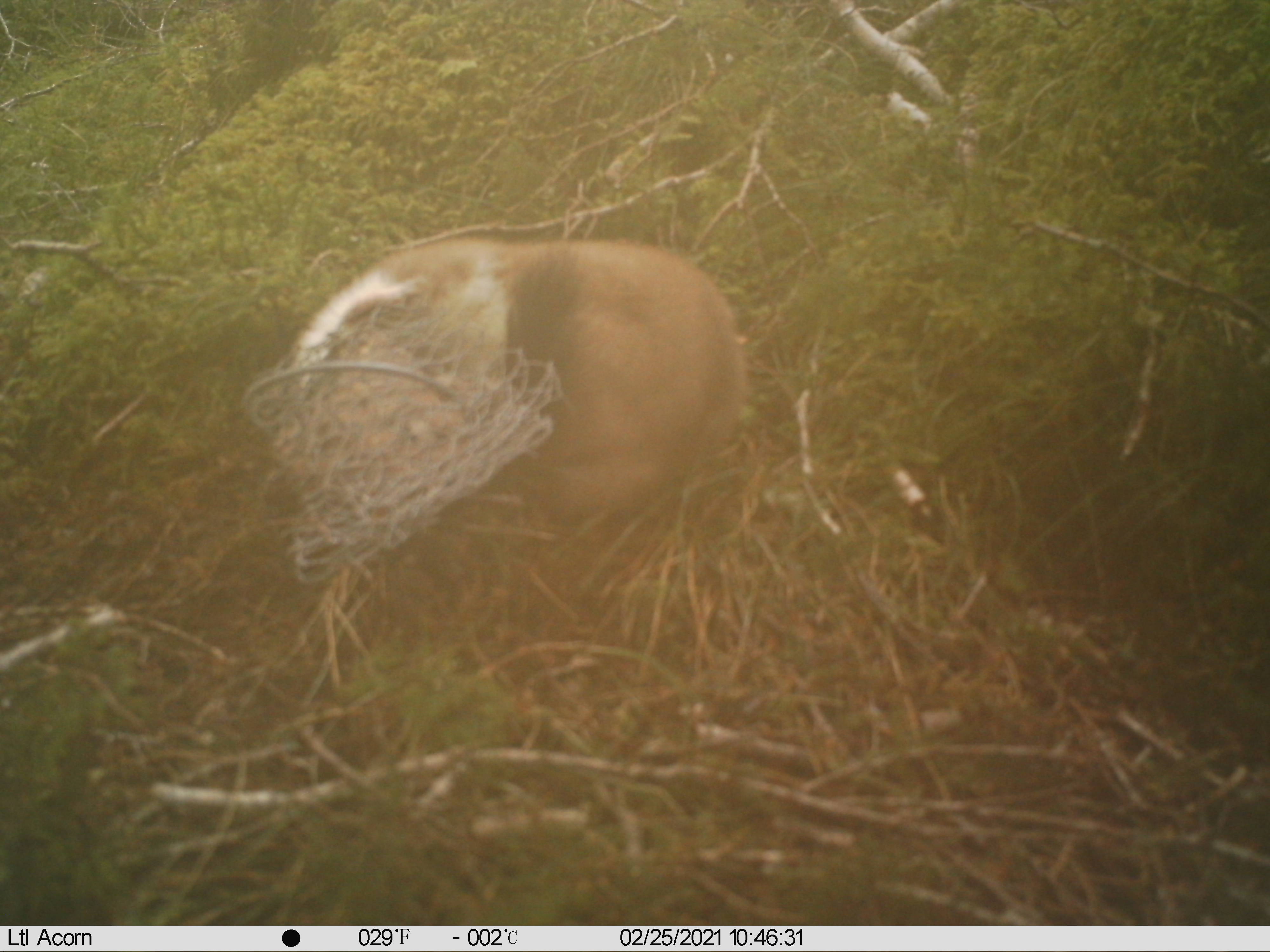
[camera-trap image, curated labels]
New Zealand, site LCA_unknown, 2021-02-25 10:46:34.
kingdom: Animalia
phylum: Chordata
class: Mammalia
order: Carnivora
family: Mustelidae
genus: Mustela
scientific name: Mustela erminea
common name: stoat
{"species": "stoat (Mustela erminea)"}